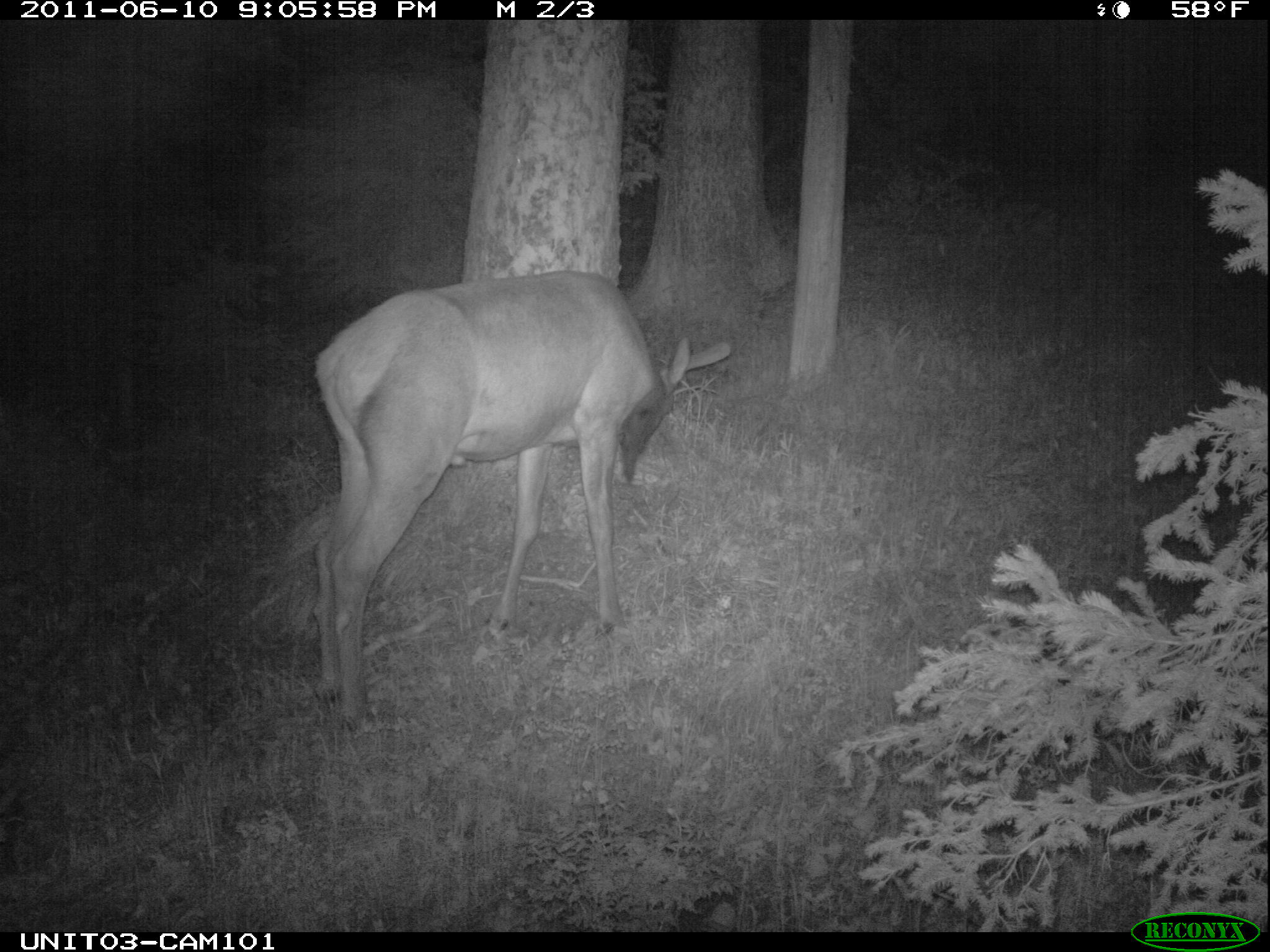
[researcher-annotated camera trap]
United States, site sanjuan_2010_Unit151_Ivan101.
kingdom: Animalia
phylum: Chordata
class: Mammalia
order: Artiodactyla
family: Cervidae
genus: Cervus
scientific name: Cervus elaphus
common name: red deer